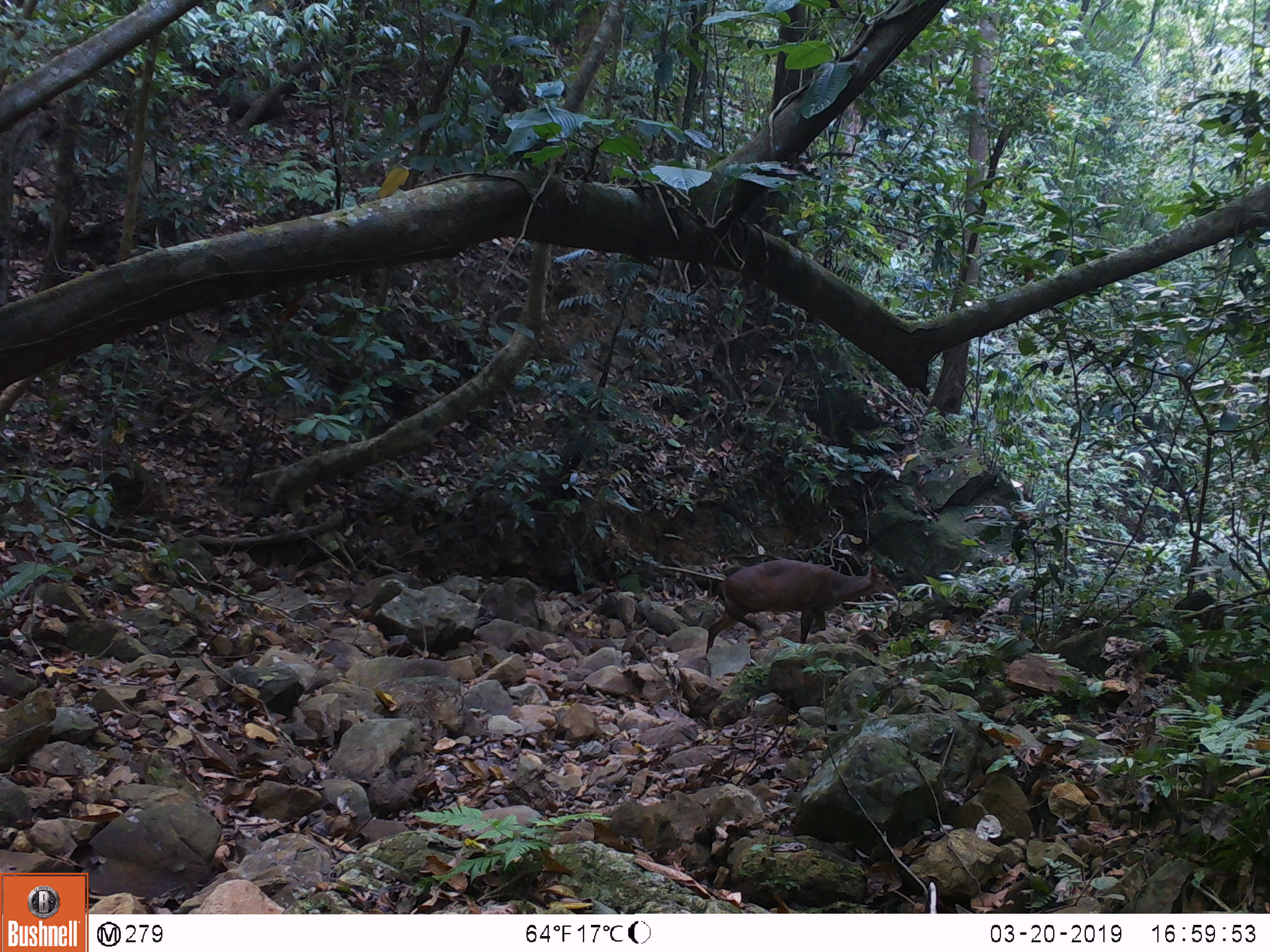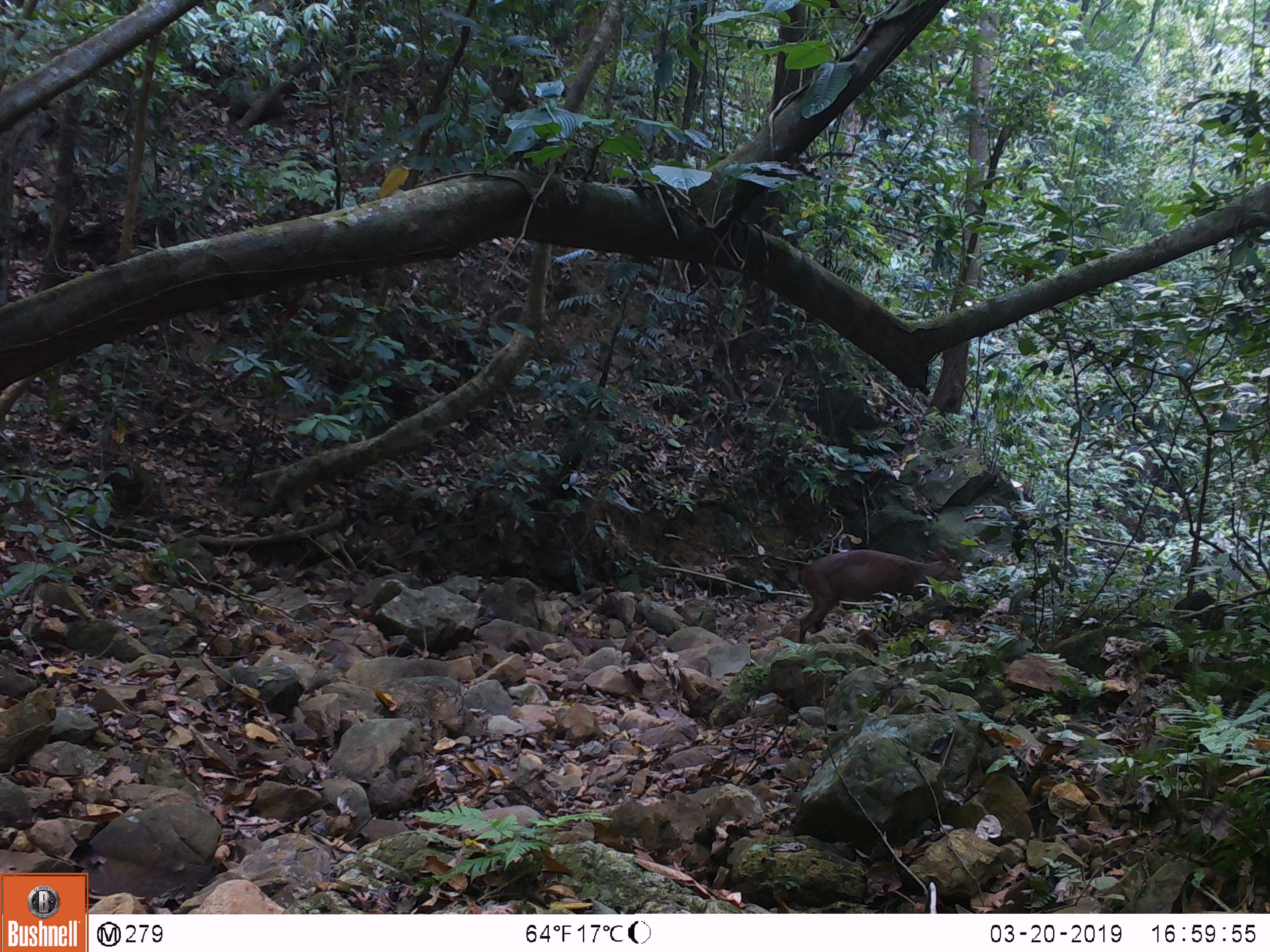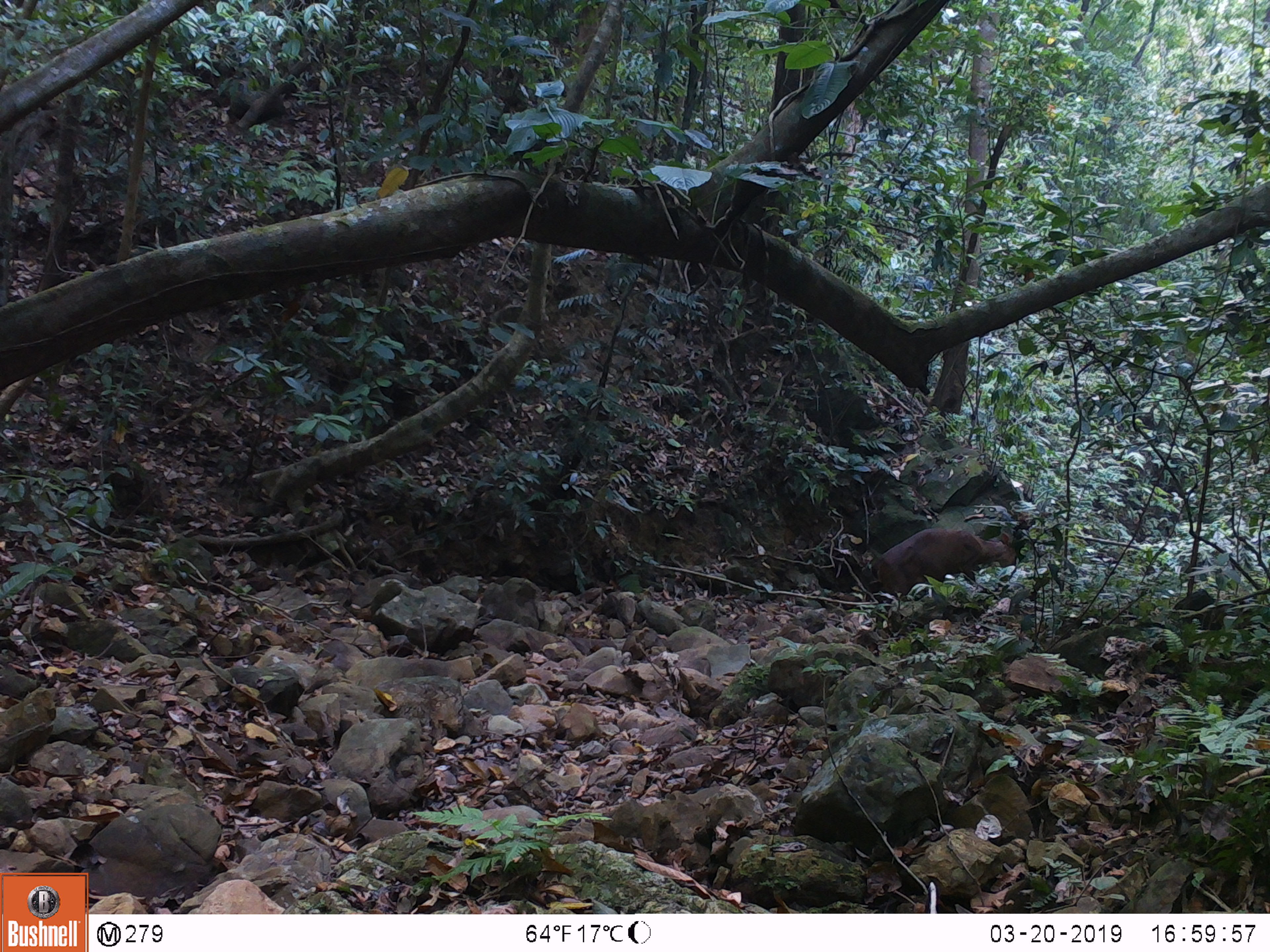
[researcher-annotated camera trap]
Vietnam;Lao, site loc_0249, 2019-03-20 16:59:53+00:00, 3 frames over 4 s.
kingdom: Animalia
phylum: Chordata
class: Mammalia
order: Artiodactyla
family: Cervidae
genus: Muntiacus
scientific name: Muntiacus vuquangensis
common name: large-antlered muntjac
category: large antlered muntjac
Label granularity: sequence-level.